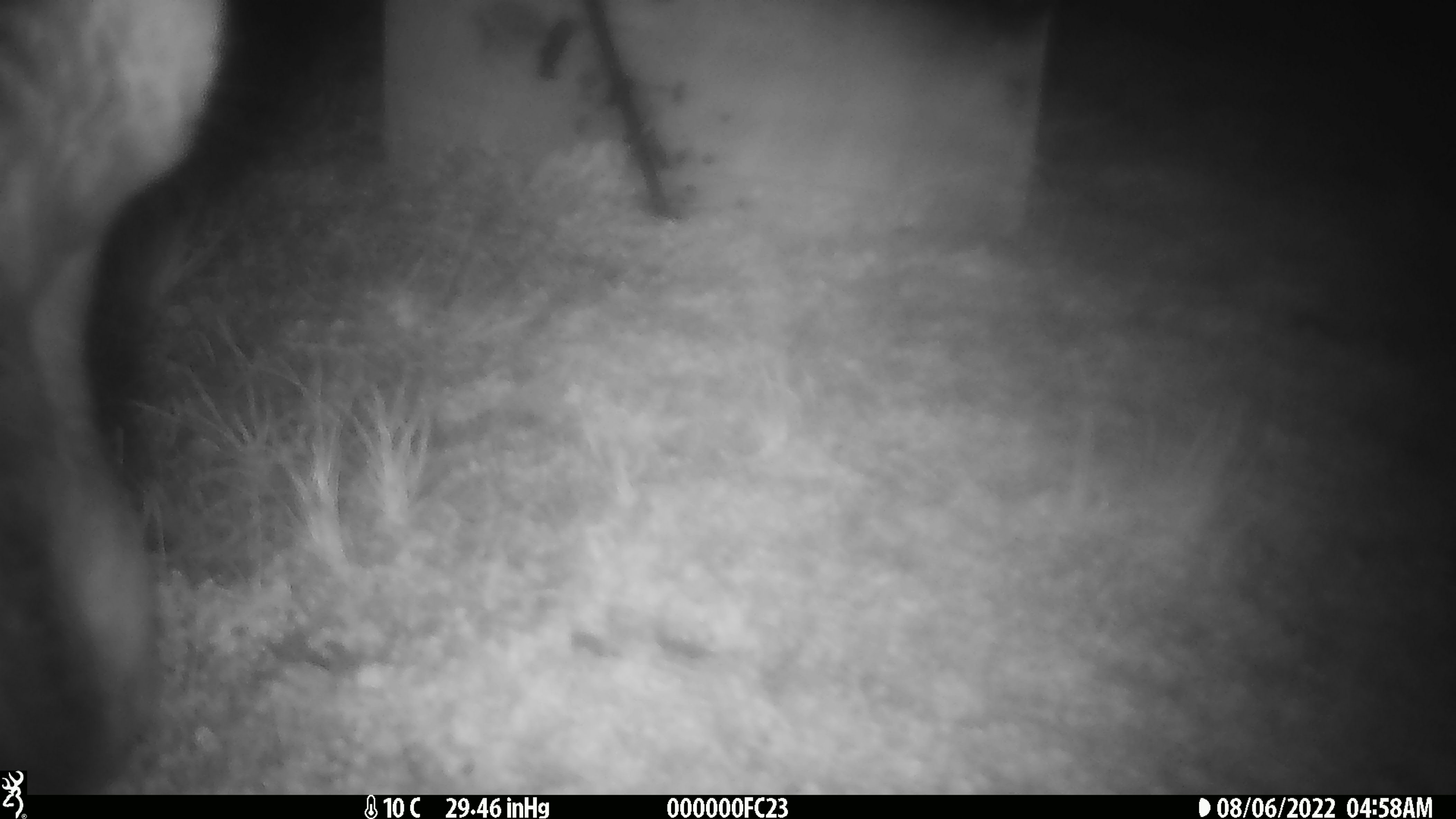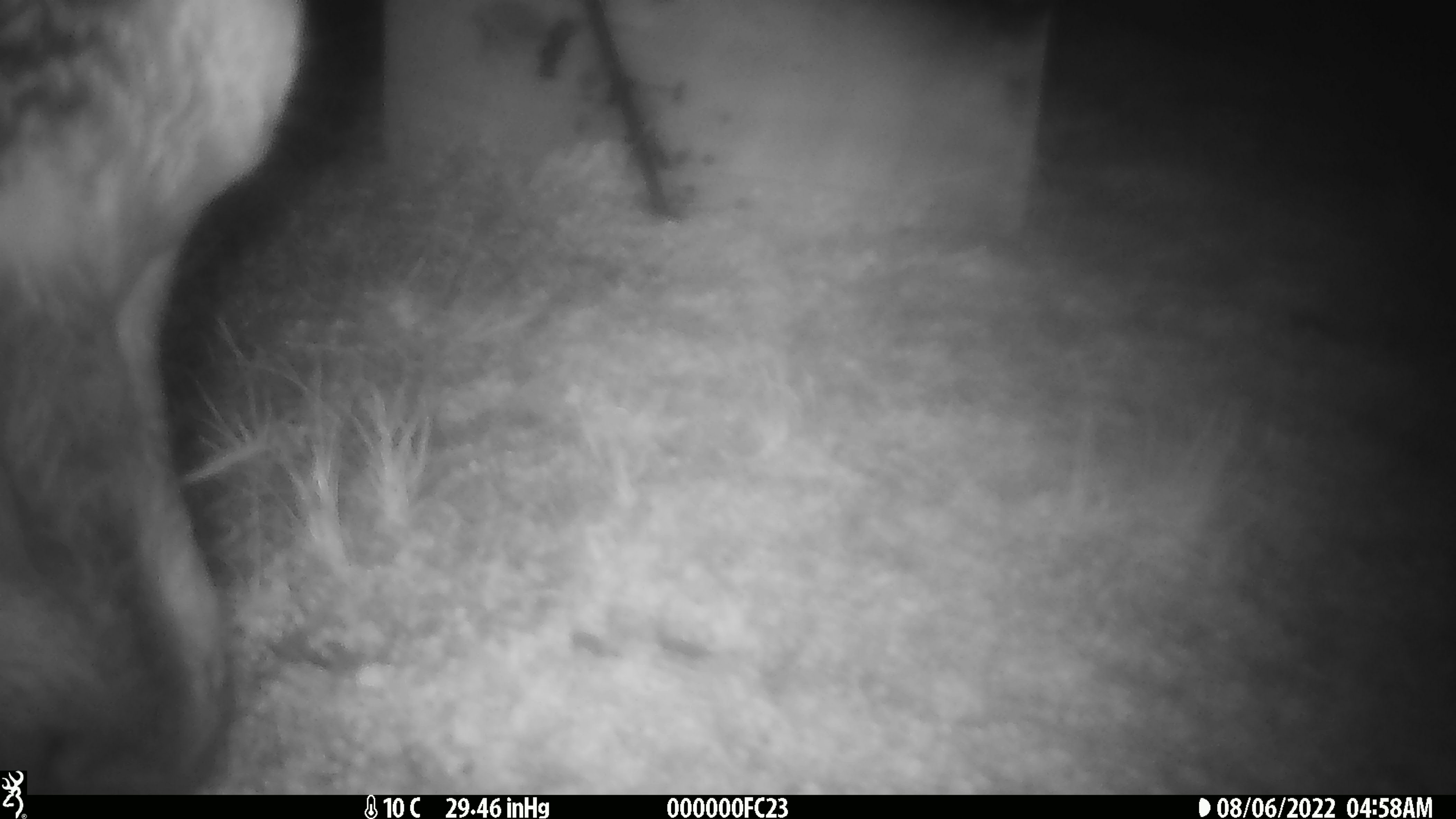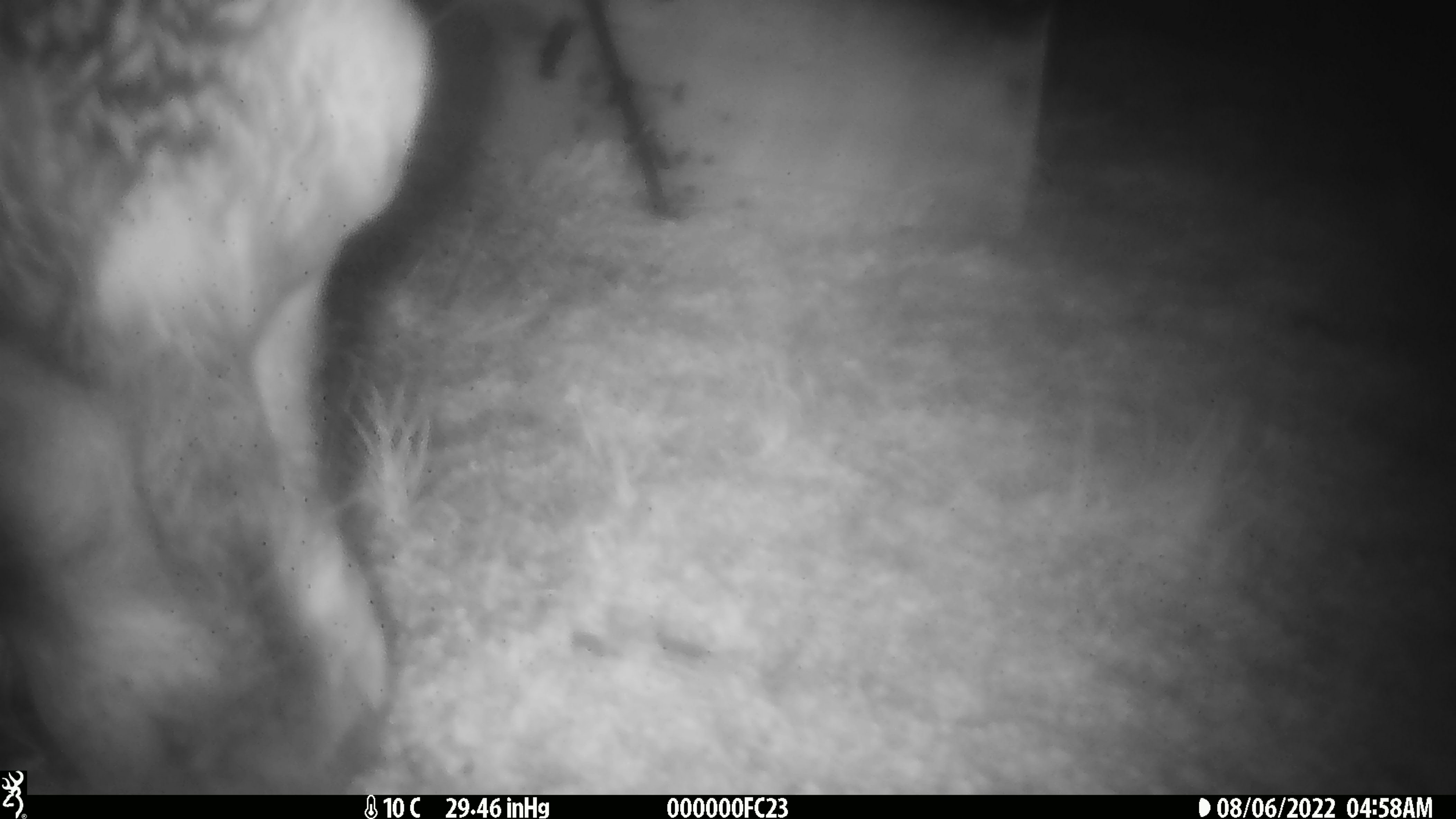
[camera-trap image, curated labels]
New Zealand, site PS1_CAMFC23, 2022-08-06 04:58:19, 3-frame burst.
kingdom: Animalia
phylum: Chordata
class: Mammalia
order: Artiodactyla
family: Cervidae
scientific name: Cervidae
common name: deer